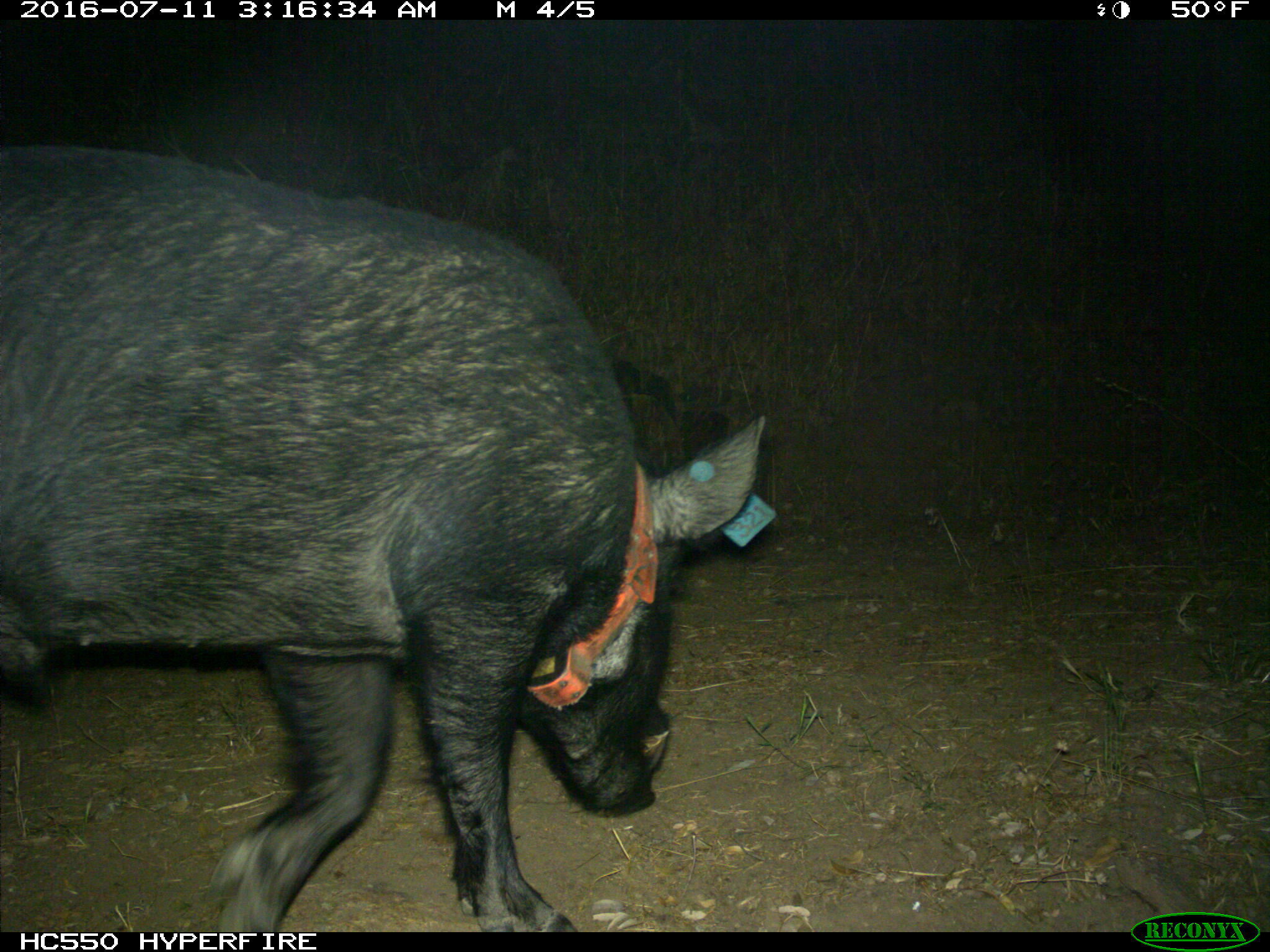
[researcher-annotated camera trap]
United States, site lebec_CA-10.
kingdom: Animalia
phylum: Chordata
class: Mammalia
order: Artiodactyla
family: Suidae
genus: Sus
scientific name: Sus scrofa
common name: wild boar